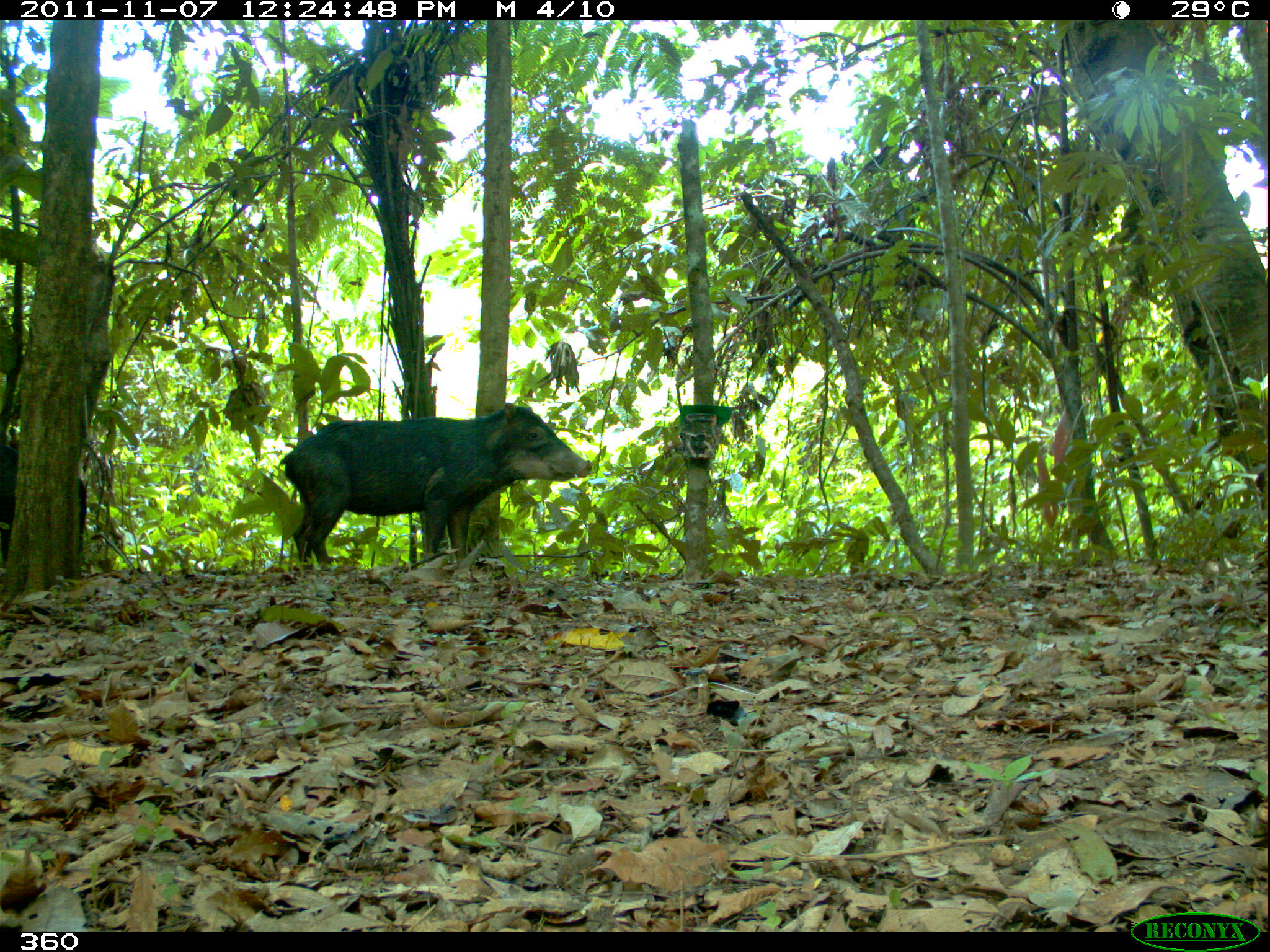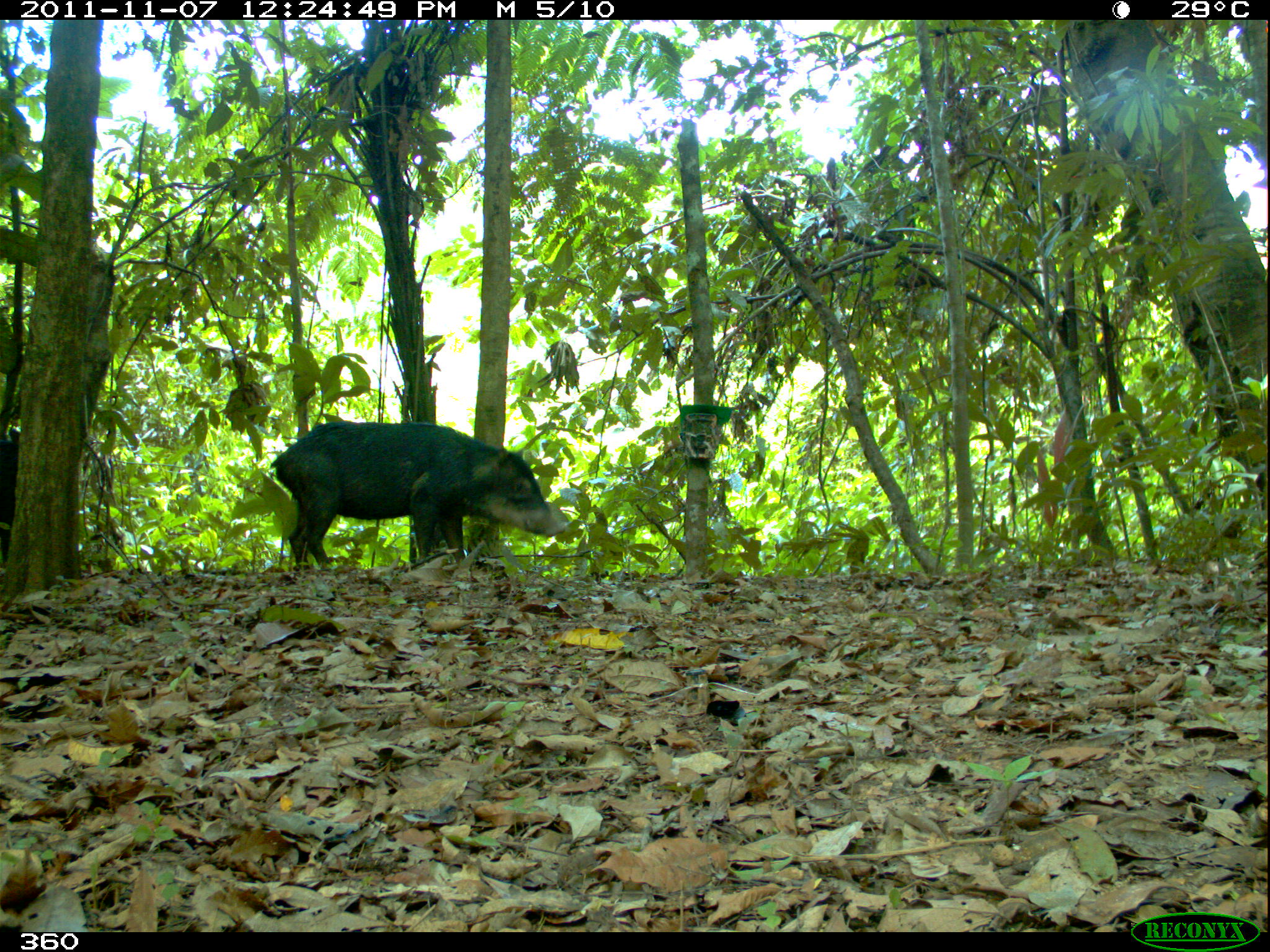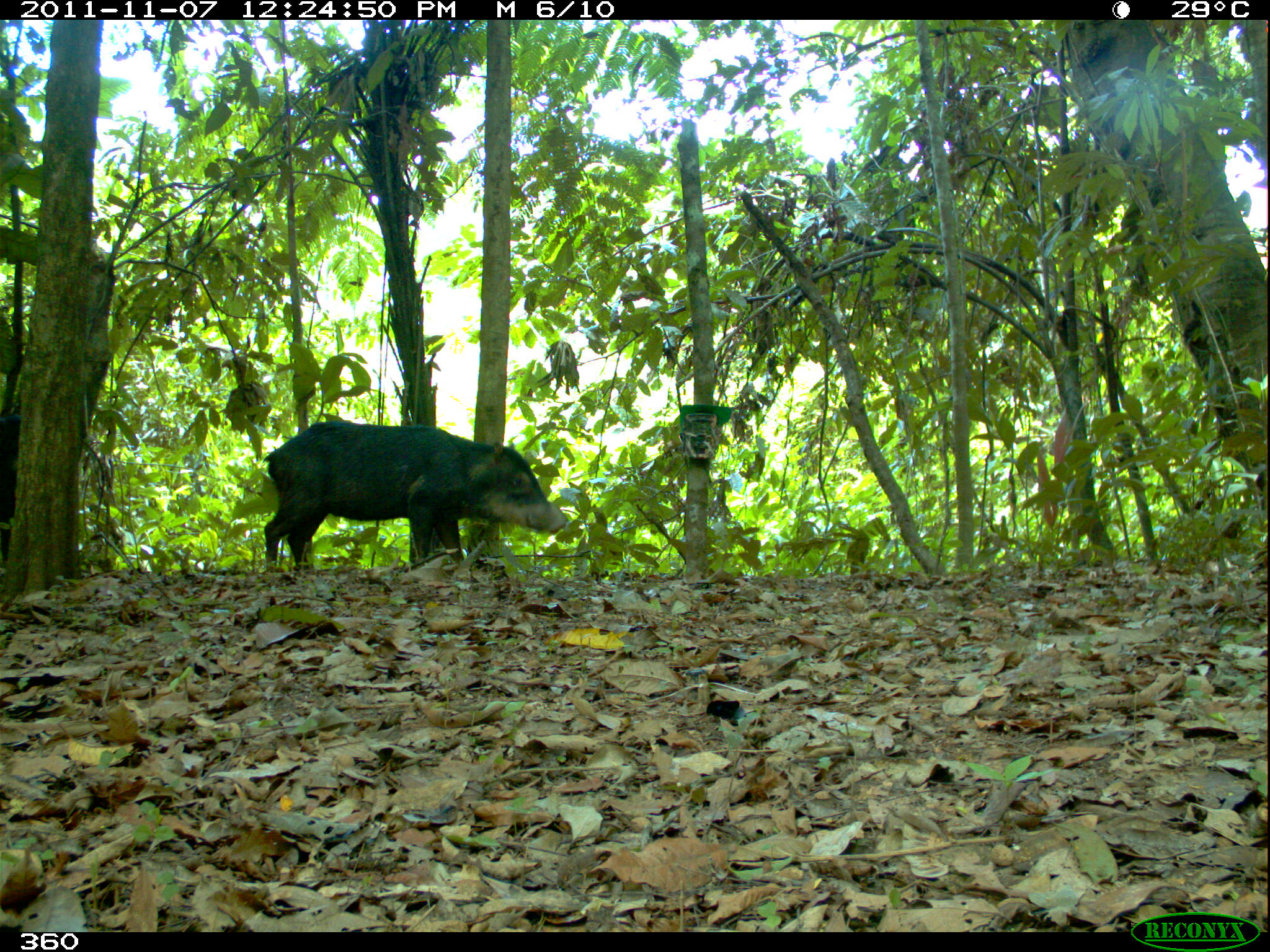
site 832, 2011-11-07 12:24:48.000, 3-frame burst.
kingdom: Animalia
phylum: Chordata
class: Mammalia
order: Artiodactyla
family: Tayassuidae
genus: Tayassu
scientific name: Tayassu pecari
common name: white-lipped peccary